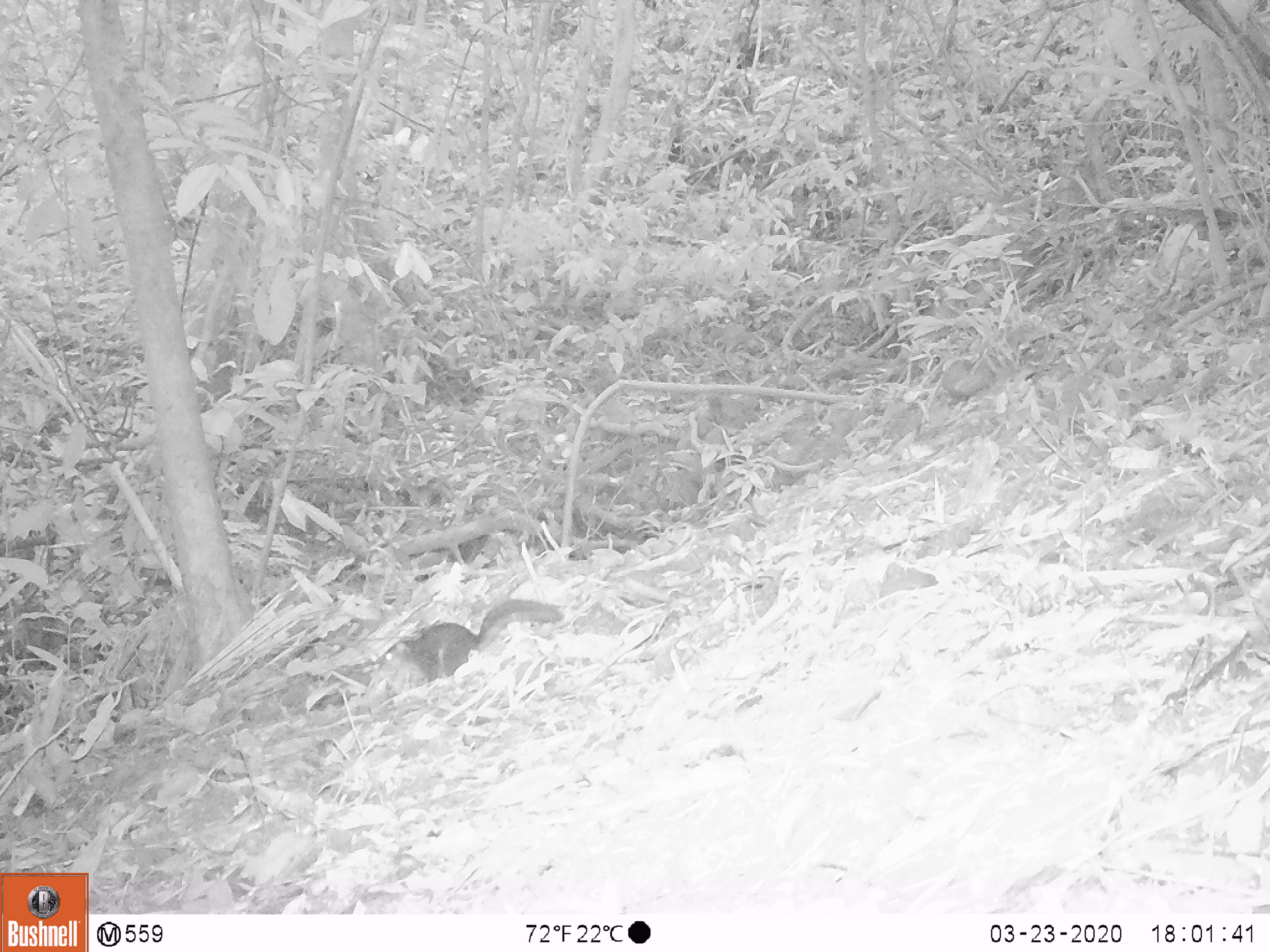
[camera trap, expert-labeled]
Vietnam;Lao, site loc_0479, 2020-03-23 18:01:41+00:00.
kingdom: Animalia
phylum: Chordata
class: Mammalia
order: Rodentia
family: Sciuridae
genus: Dremomys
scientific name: Dremomys rufigenis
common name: red-cheeked squirrel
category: red cheeked squirrel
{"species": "red cheeked squirrel (red-cheeked squirrel) (Dremomys rufigenis)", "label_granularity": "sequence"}